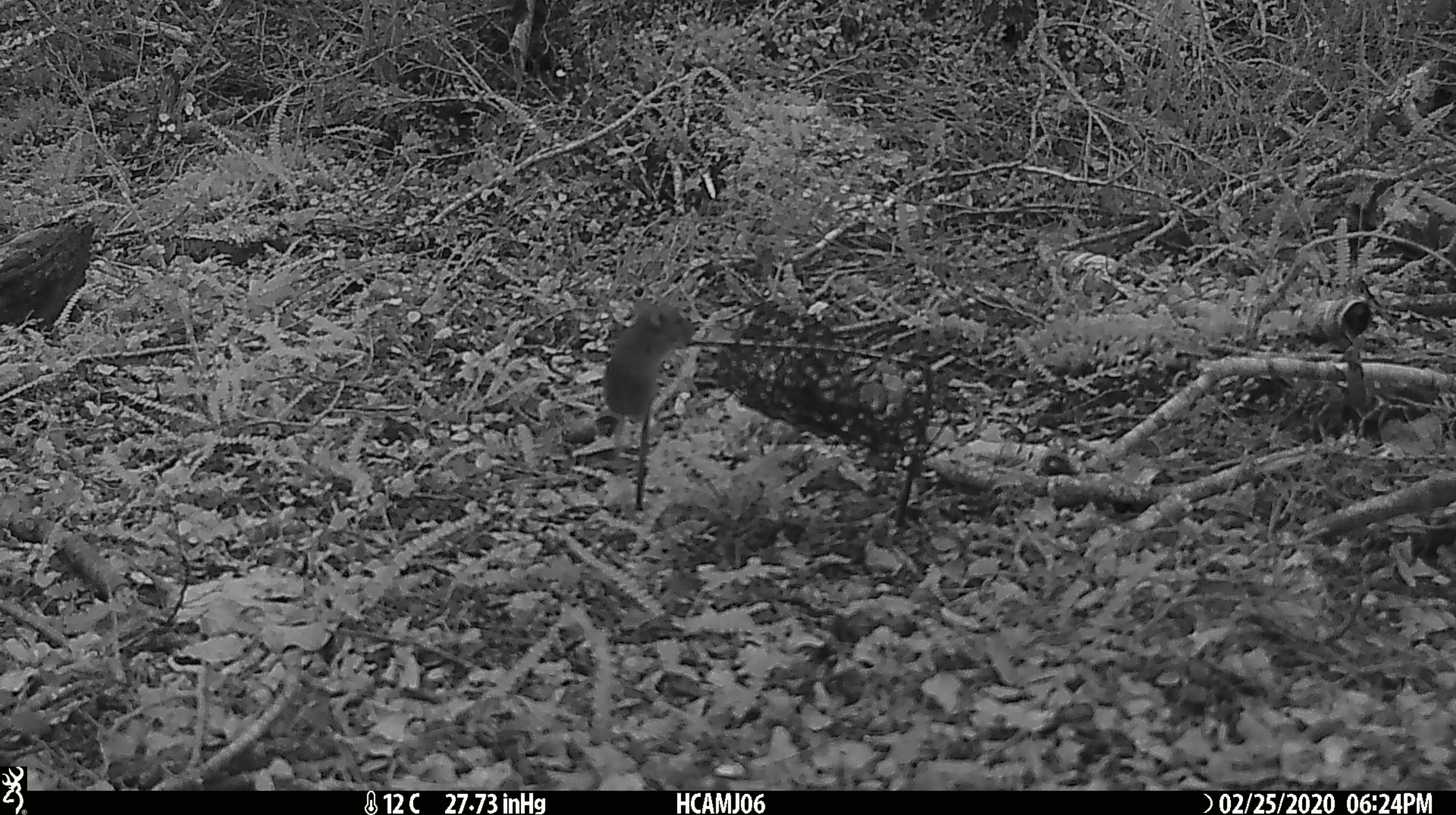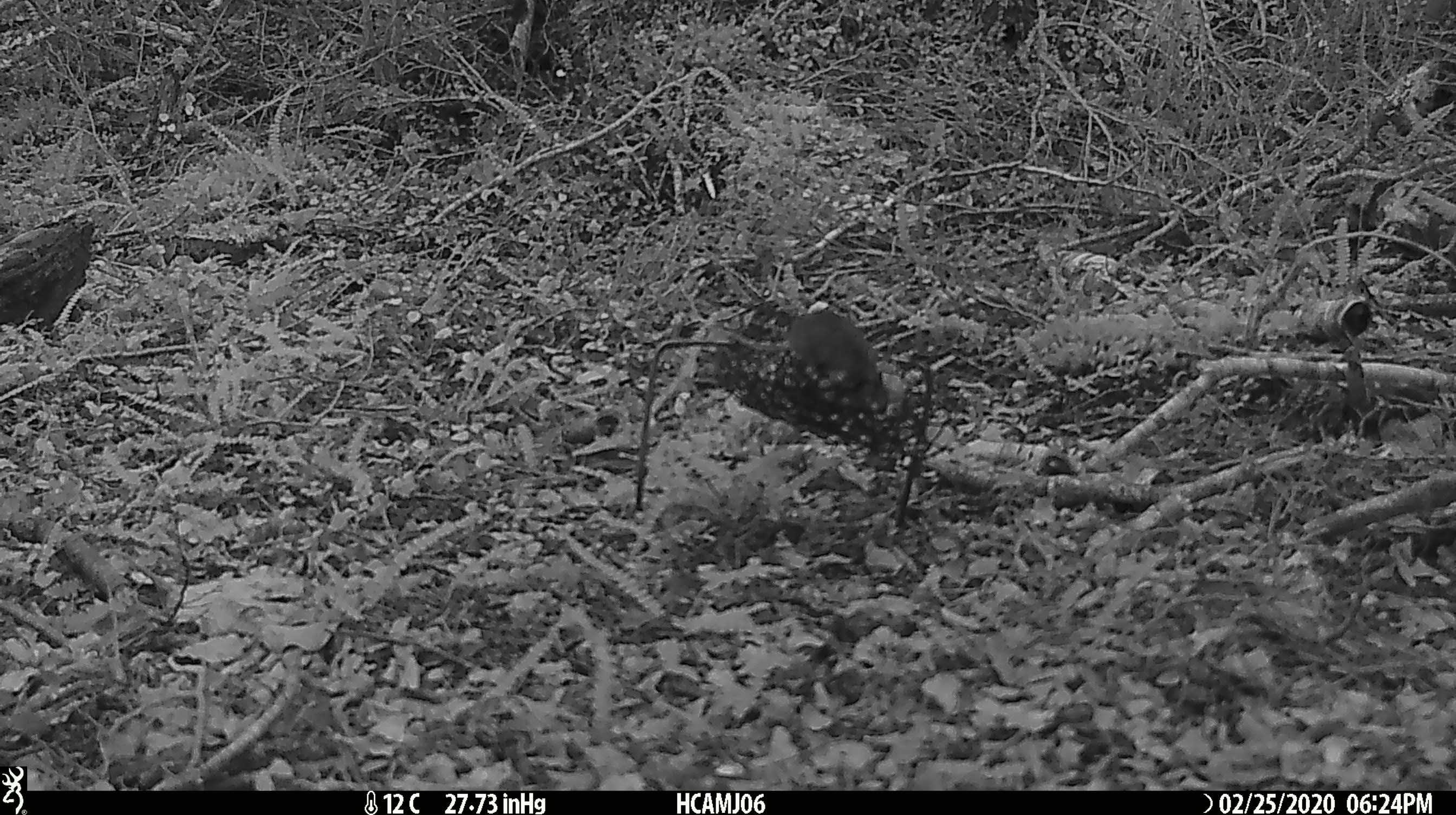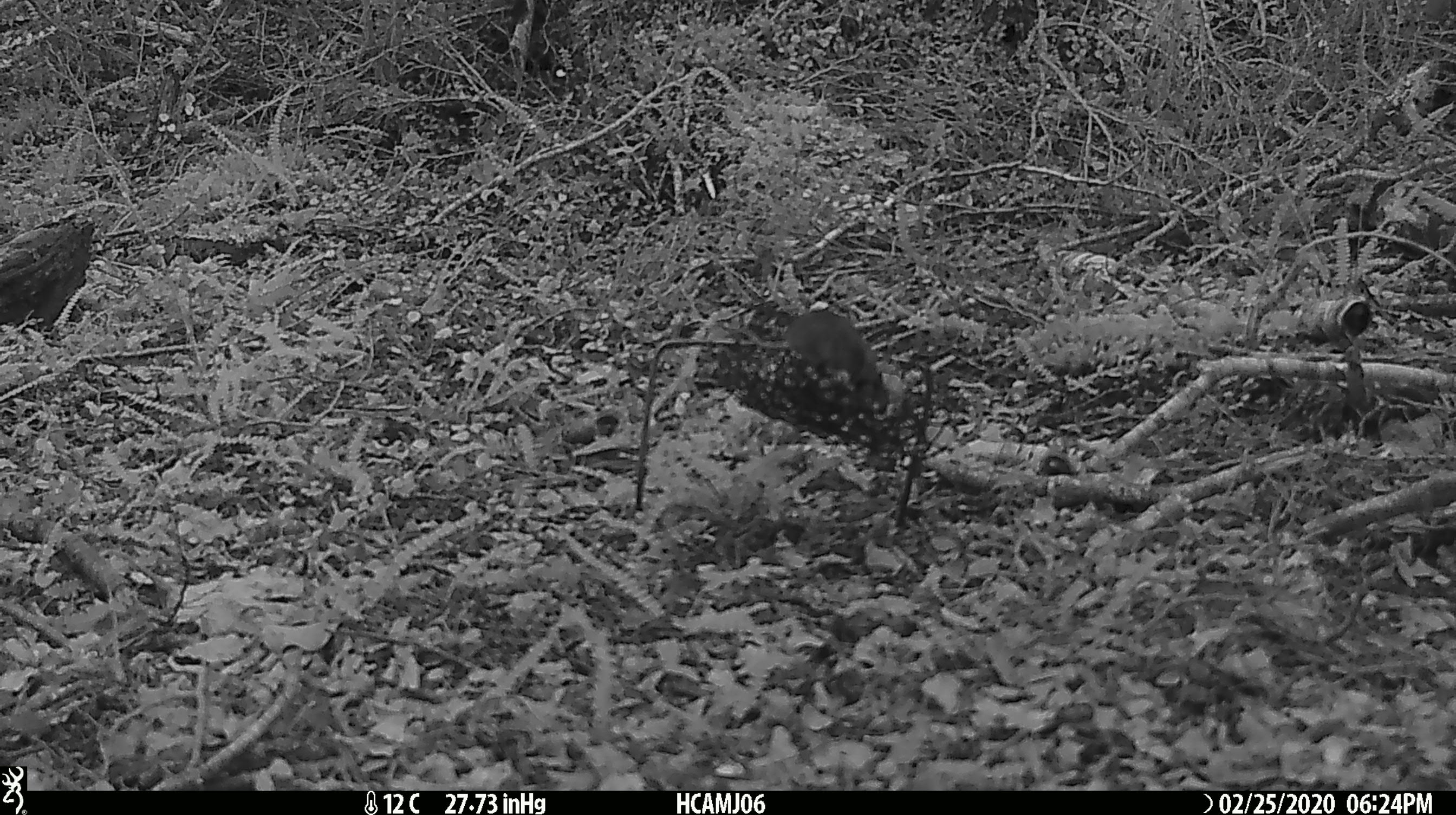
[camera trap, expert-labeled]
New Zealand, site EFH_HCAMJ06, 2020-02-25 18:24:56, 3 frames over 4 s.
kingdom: Animalia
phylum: Chordata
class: Mammalia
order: Rodentia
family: Muridae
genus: Mus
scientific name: Mus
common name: mouse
Mouse (Mus).